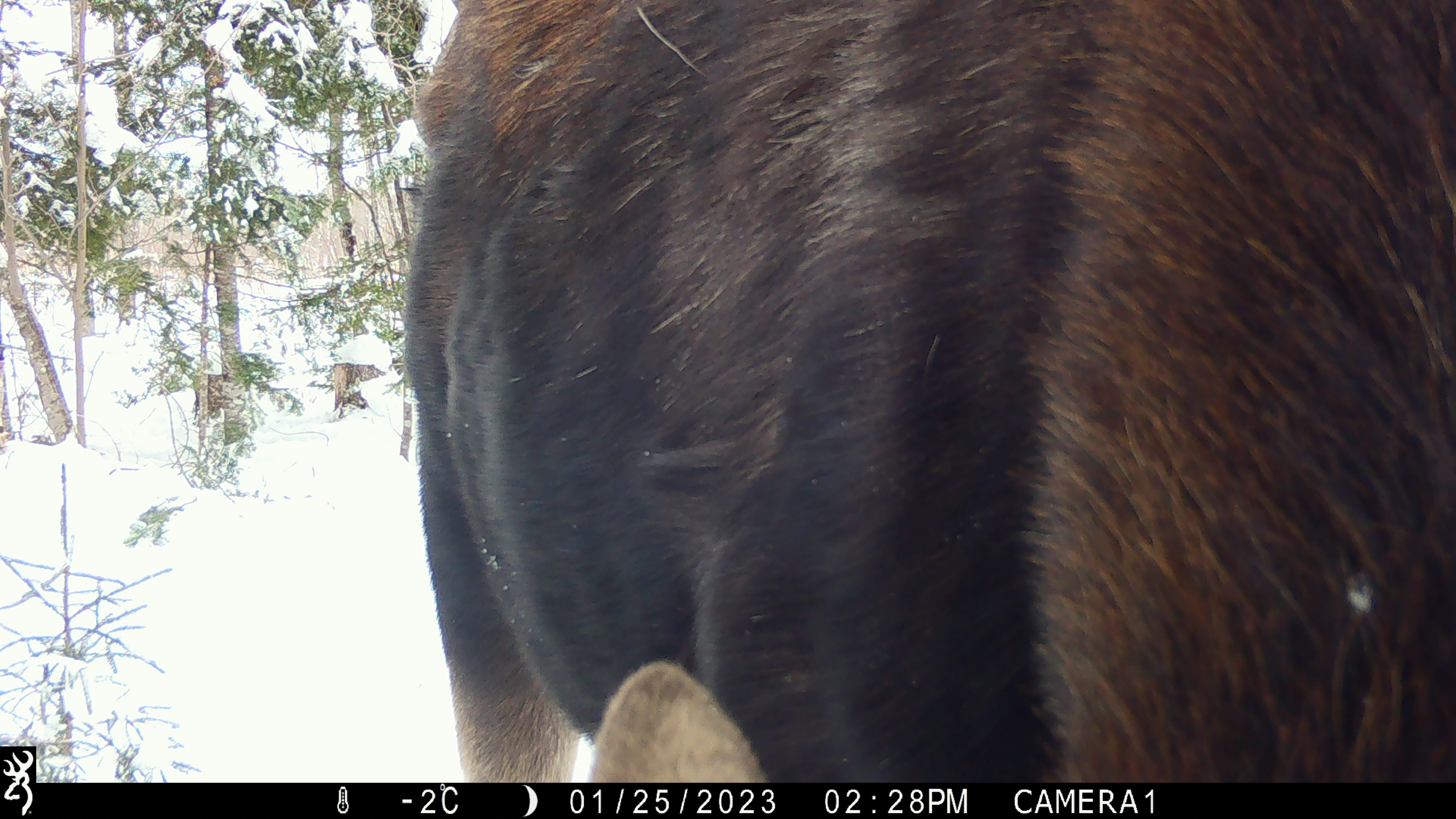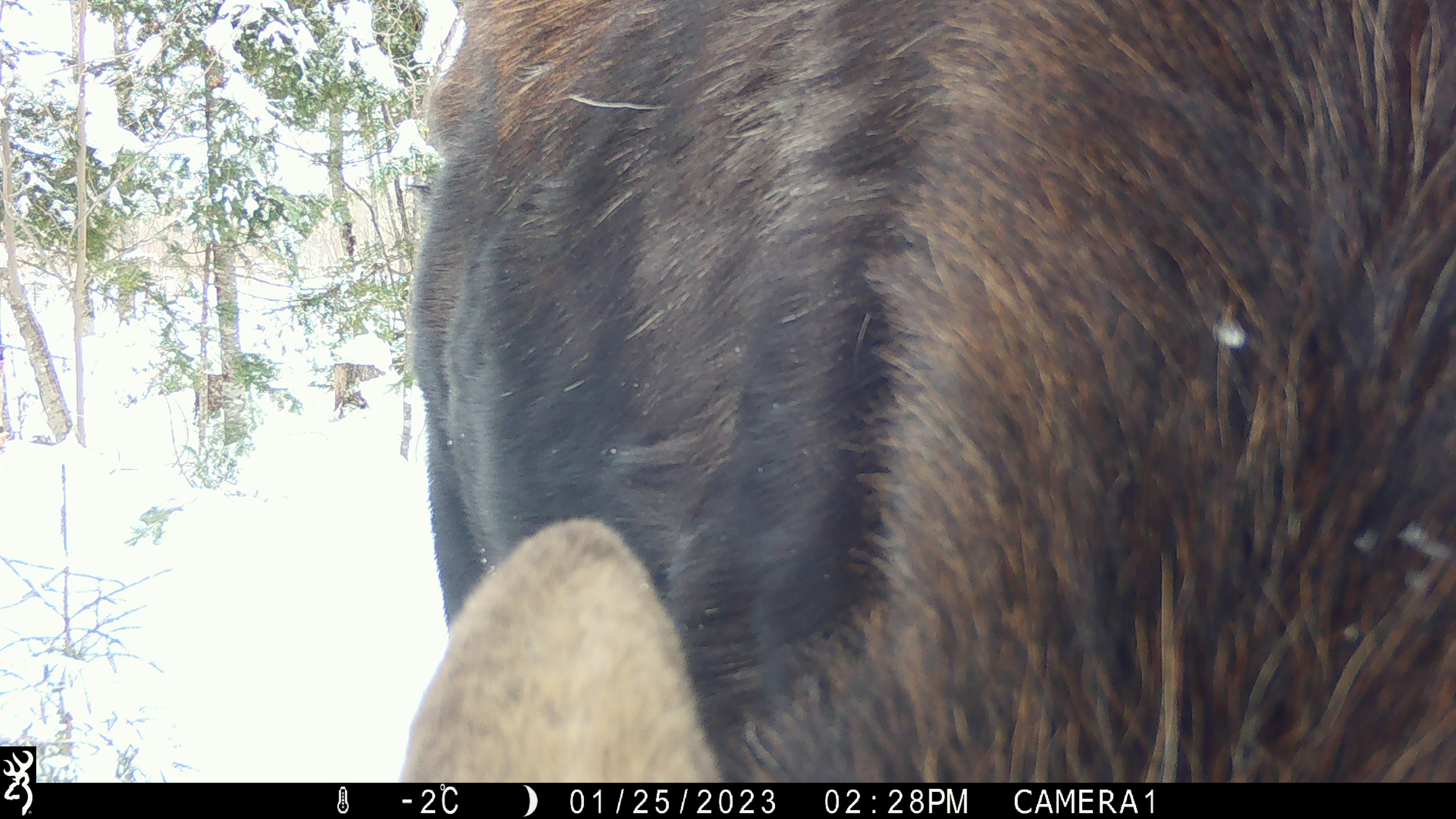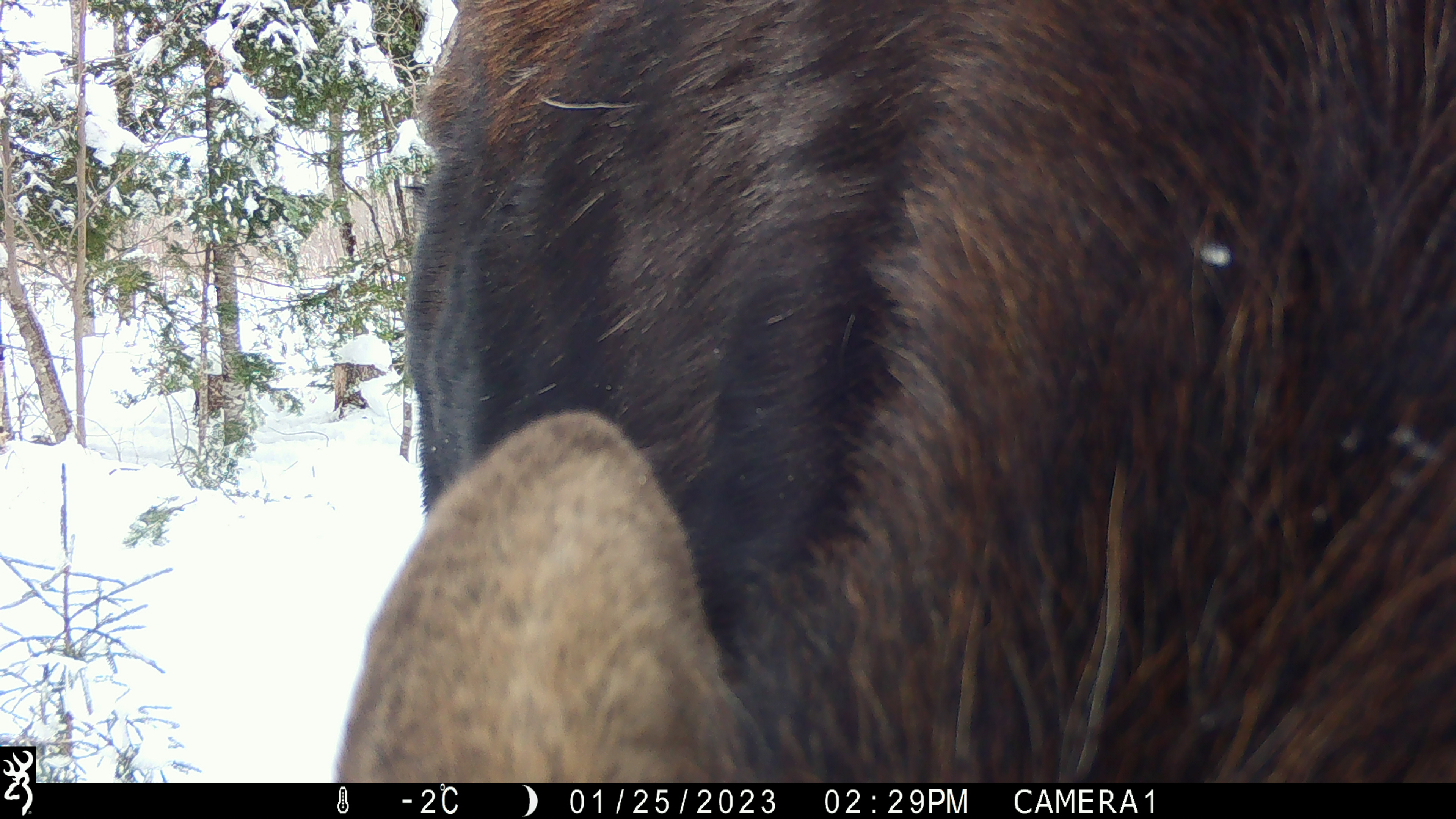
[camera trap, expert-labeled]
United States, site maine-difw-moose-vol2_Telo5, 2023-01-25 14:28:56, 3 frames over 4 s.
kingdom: Animalia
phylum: Chordata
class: Mammalia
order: Artiodactyla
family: Cervidae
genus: Alces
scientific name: Alces alces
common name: moose